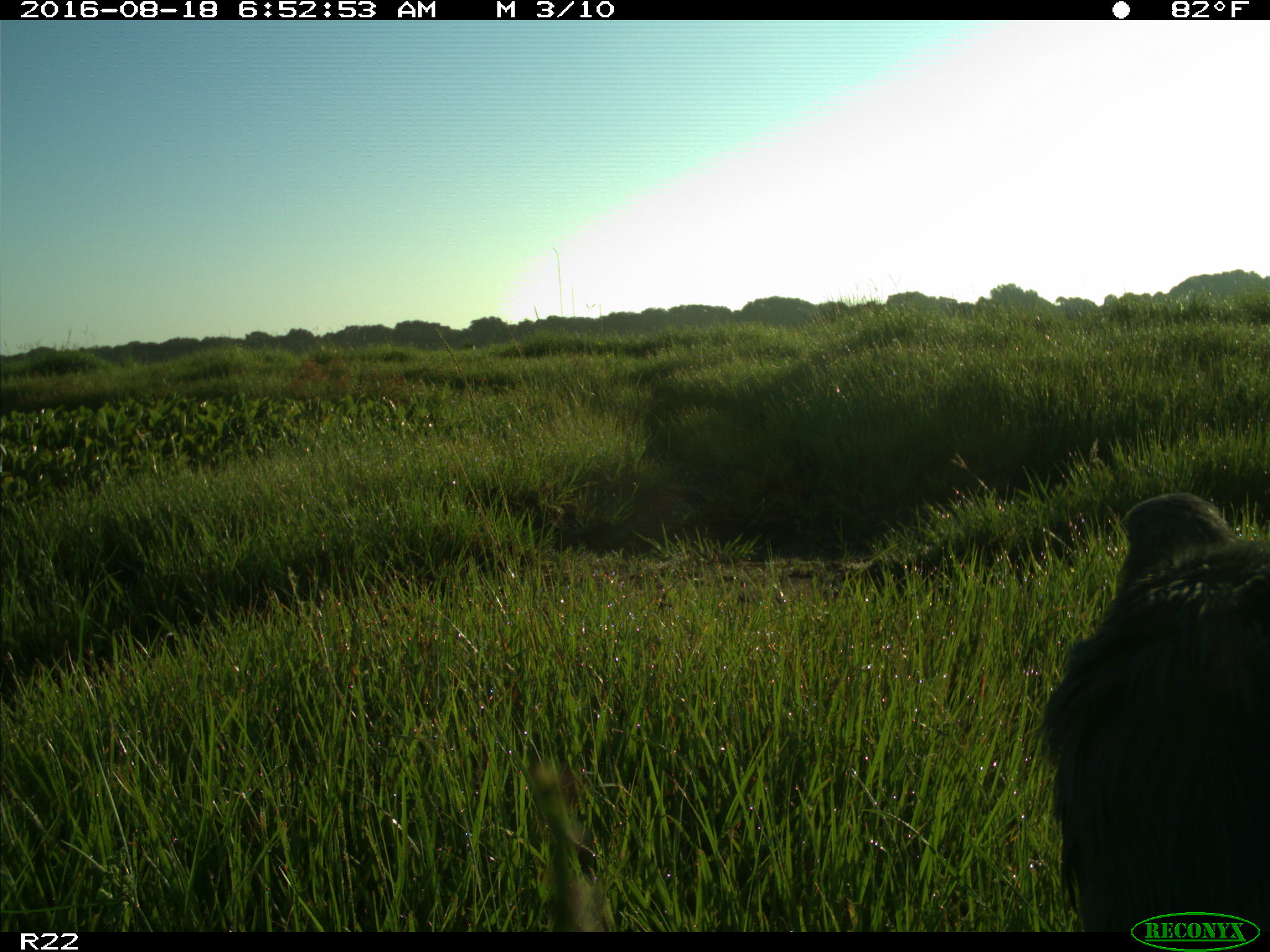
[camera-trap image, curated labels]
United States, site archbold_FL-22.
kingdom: Animalia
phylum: Chordata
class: Aves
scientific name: Aves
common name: birds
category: unidentified bird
Unidentified bird (birds) (Aves).